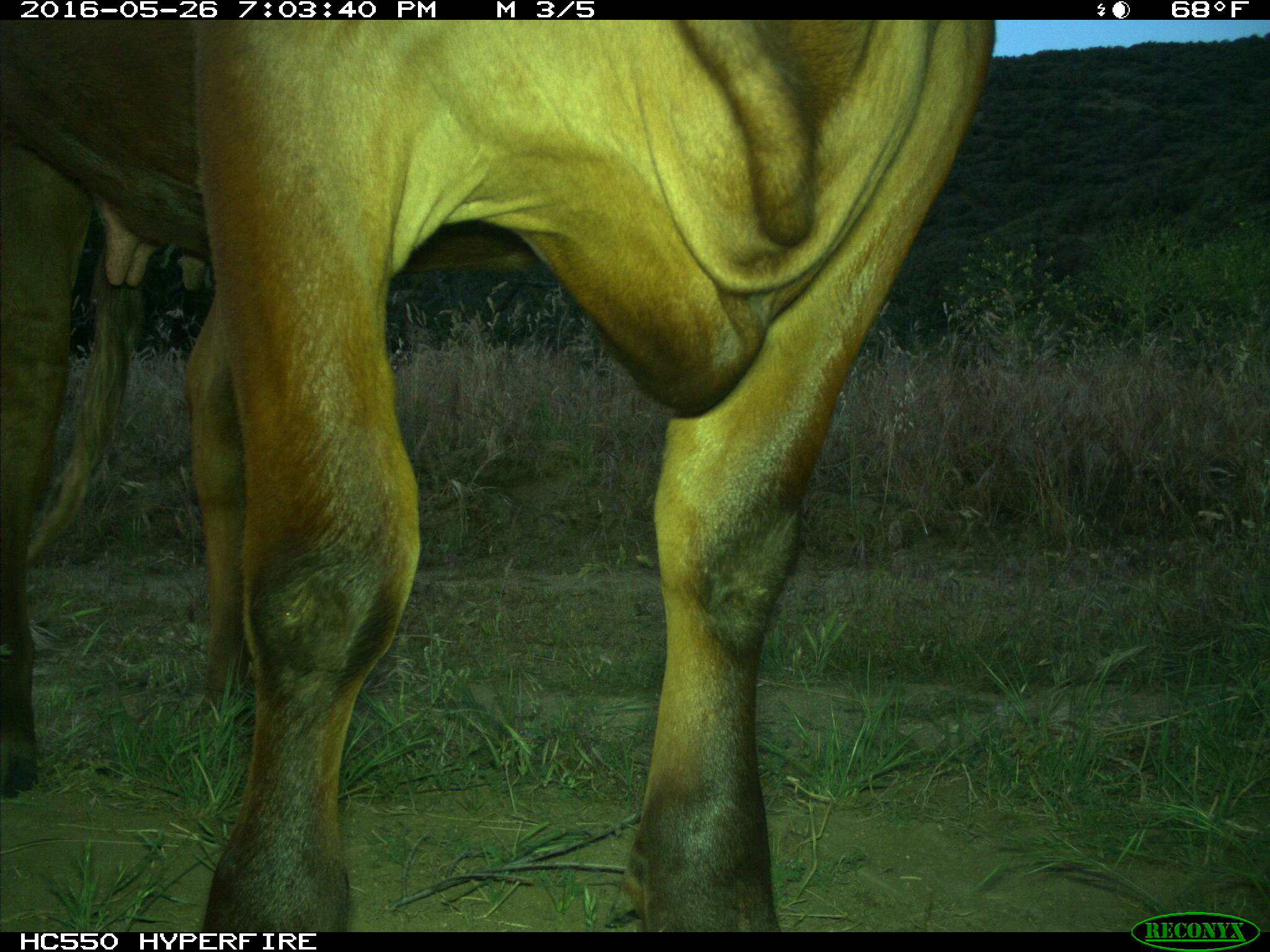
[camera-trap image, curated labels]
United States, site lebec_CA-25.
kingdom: Animalia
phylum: Chordata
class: Mammalia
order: Artiodactyla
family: Bovidae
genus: Bos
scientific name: Bos taurus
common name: domestic cow